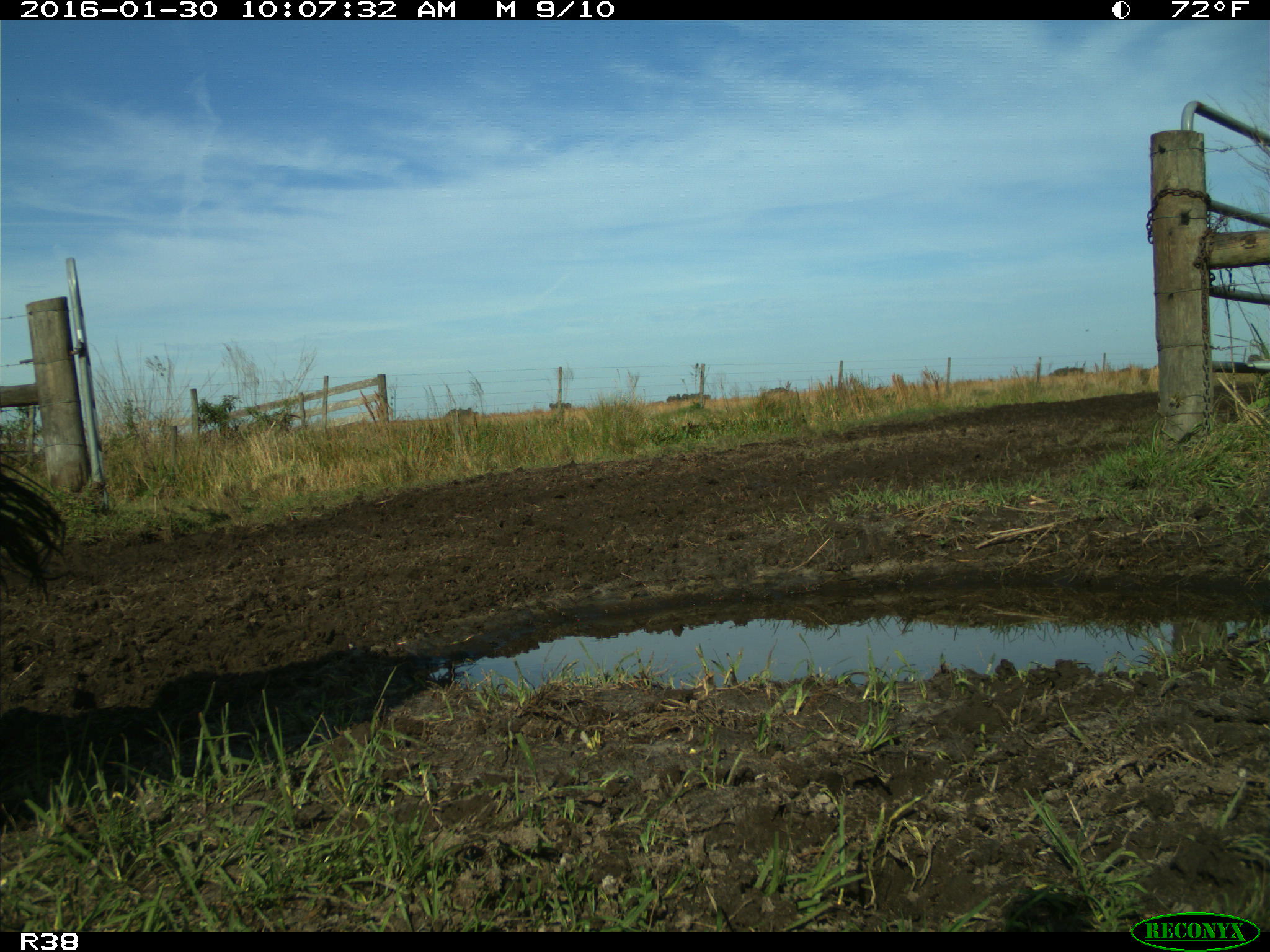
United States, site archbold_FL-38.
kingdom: Animalia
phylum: Chordata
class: Mammalia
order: Artiodactyla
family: Bovidae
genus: Bos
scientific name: Bos taurus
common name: domestic cow